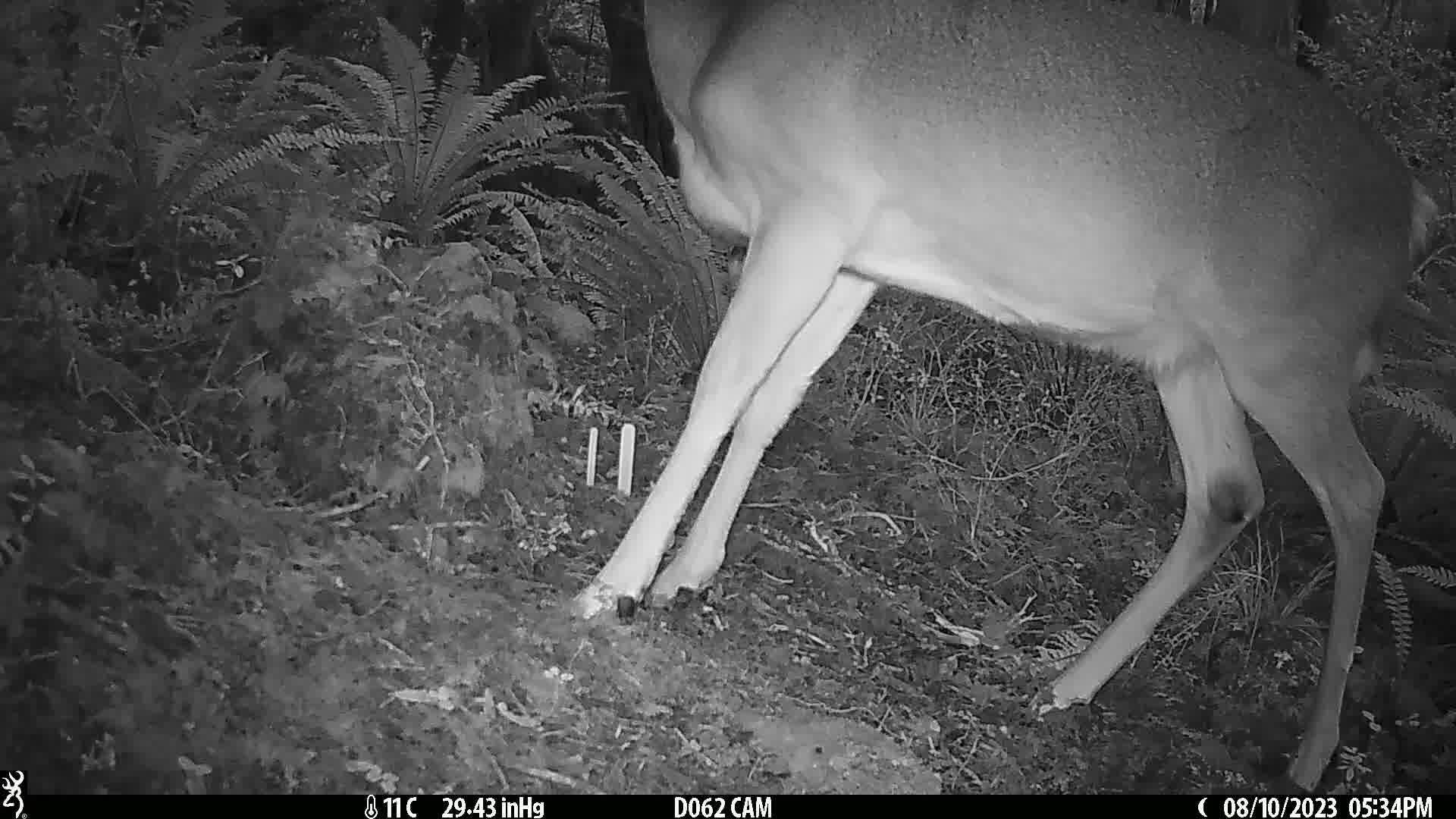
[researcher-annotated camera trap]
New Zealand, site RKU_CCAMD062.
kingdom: Animalia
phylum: Chordata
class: Mammalia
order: Artiodactyla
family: Cervidae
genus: Odocoileus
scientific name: Odocoileus virginianus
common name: white-tailed deer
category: white tailed deer